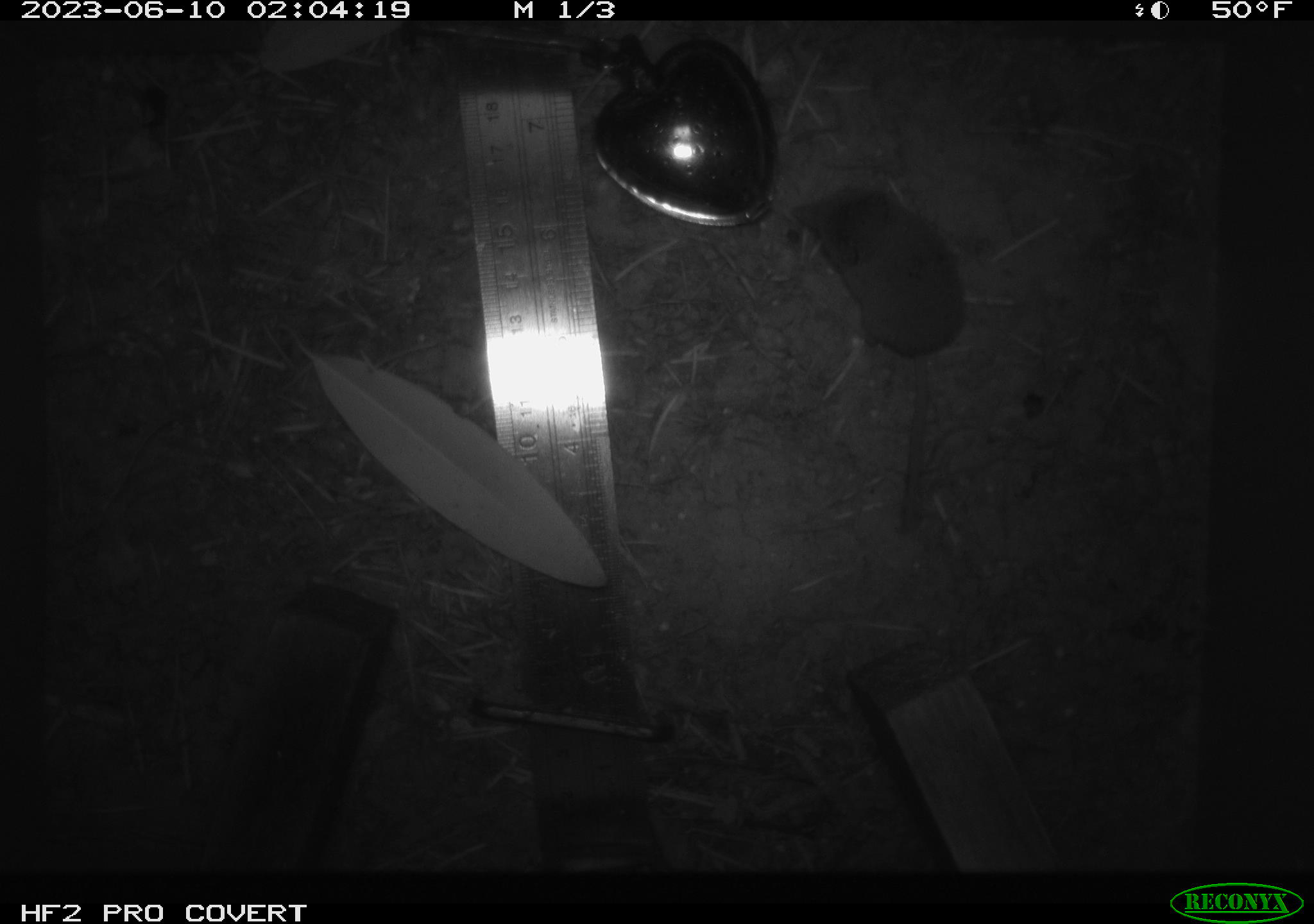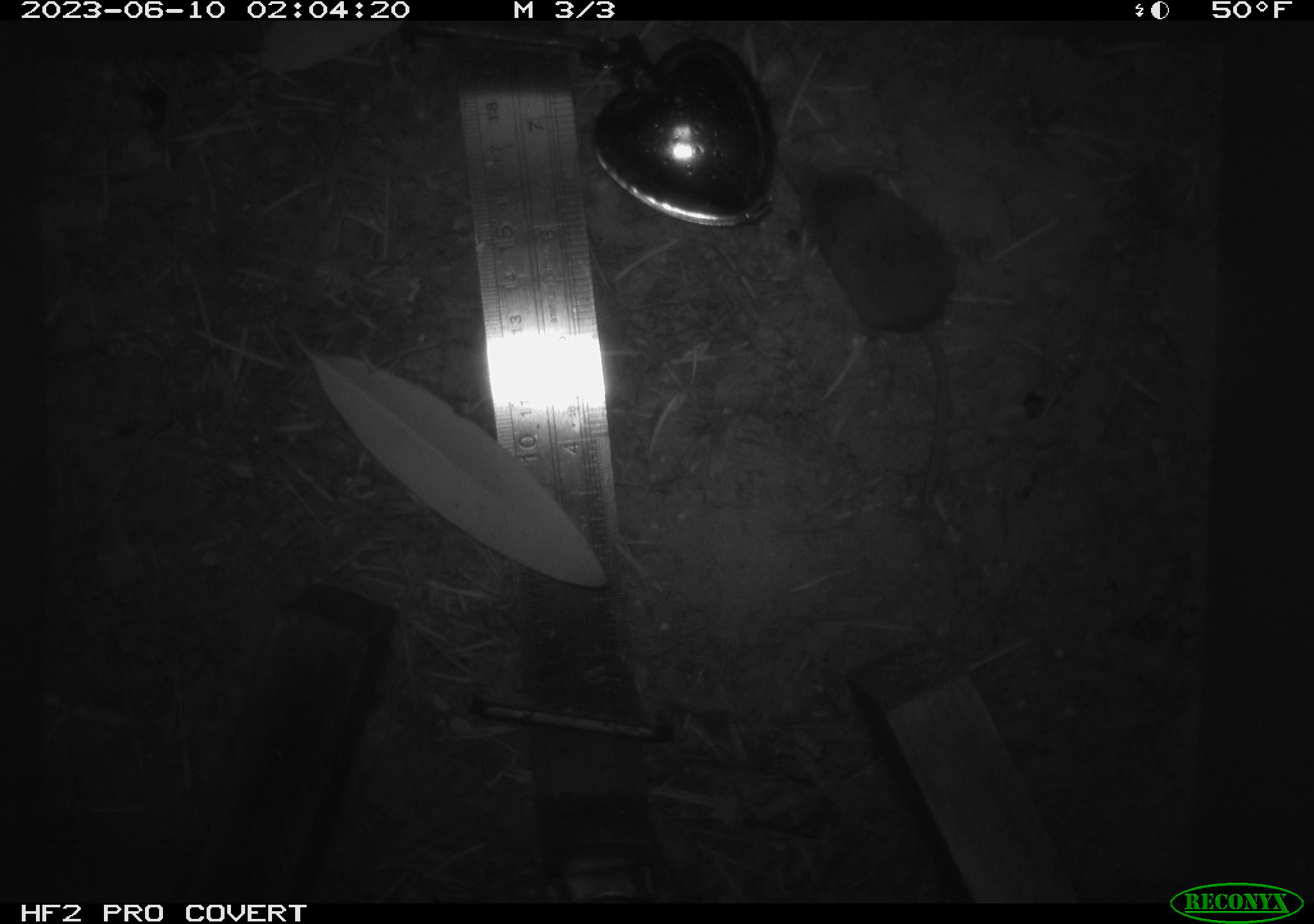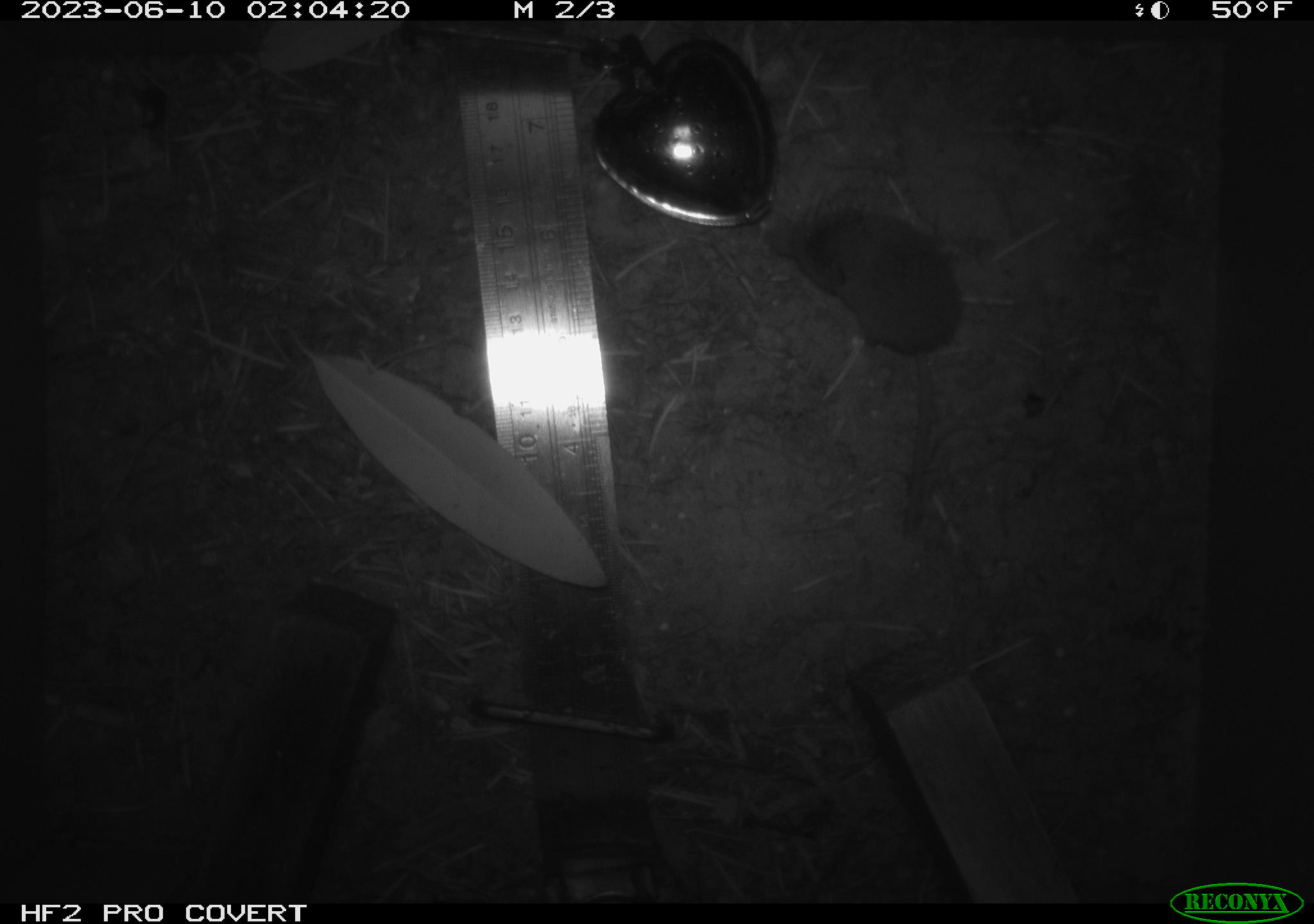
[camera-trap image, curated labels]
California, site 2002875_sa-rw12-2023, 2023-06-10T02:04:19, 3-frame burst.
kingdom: Animalia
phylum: Chordata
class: Mammalia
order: Eulipotyphla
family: Soricidae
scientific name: Soricidae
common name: shrews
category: soricidae family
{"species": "soricidae family (shrews) (Soricidae)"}